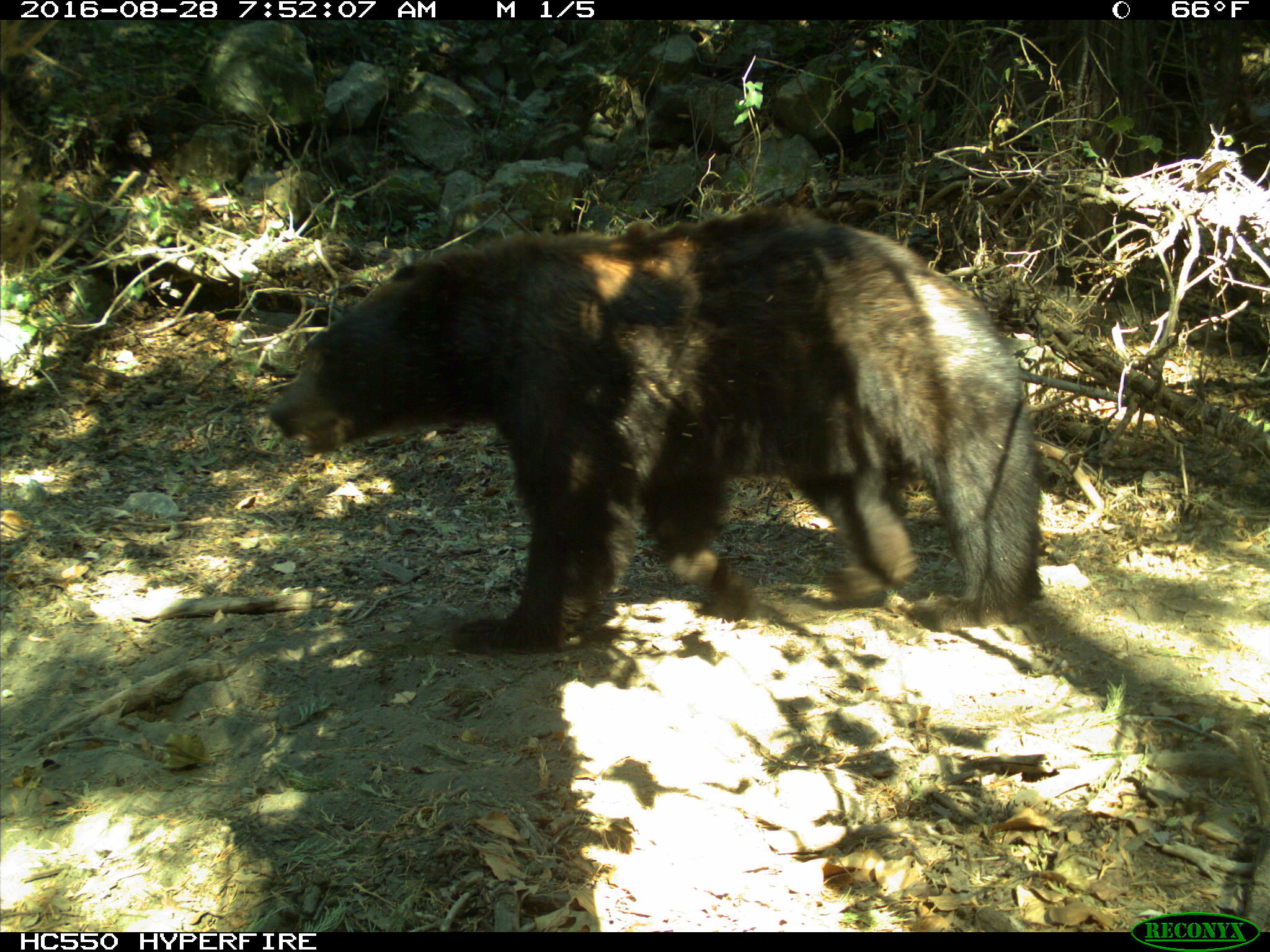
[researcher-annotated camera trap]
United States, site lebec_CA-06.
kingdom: Animalia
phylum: Chordata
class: Mammalia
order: Carnivora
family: Ursidae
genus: Ursus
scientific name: Ursus americanus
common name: american black bear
Ursus americanus (american black bear).